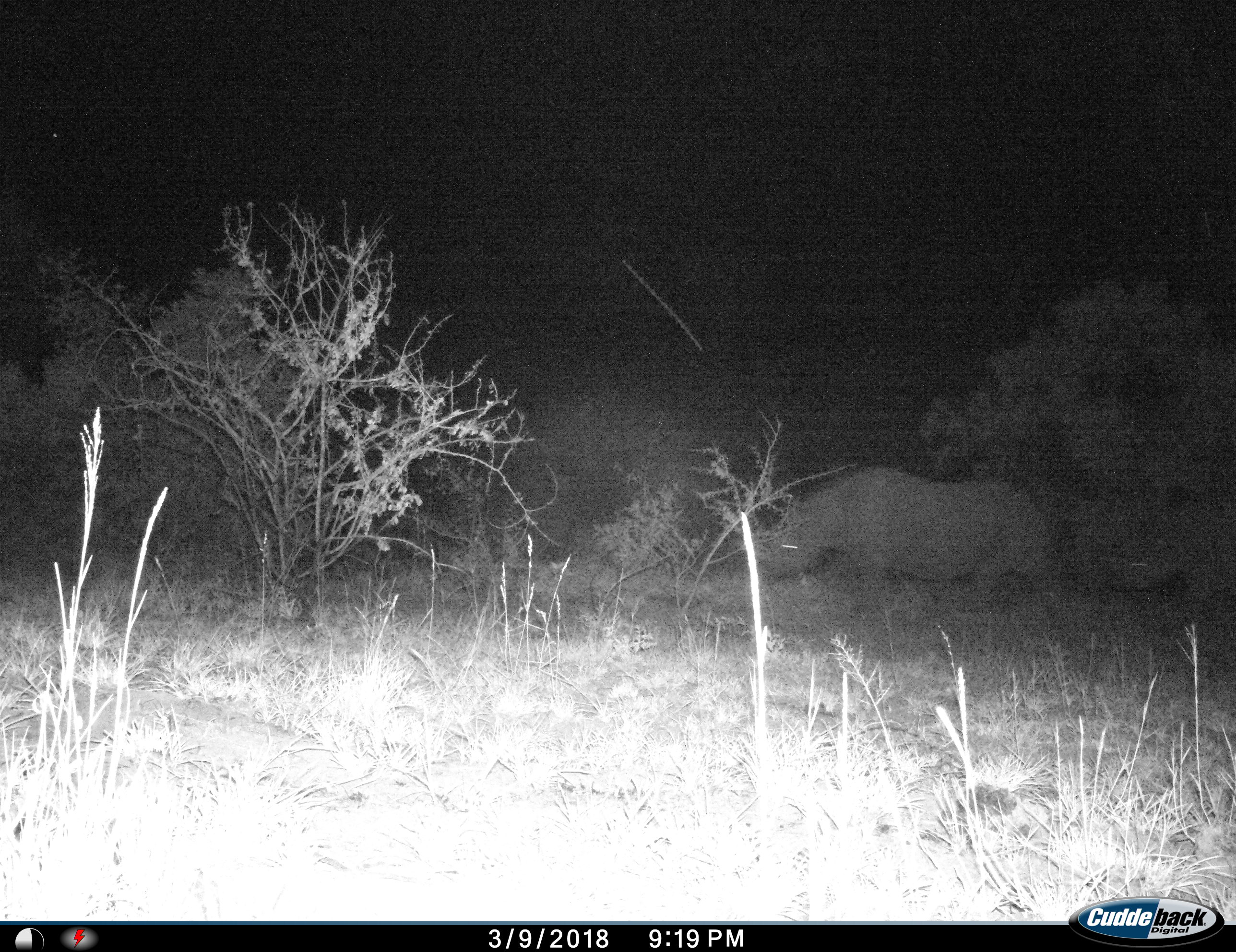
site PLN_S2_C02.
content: unidentified animal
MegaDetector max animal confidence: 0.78